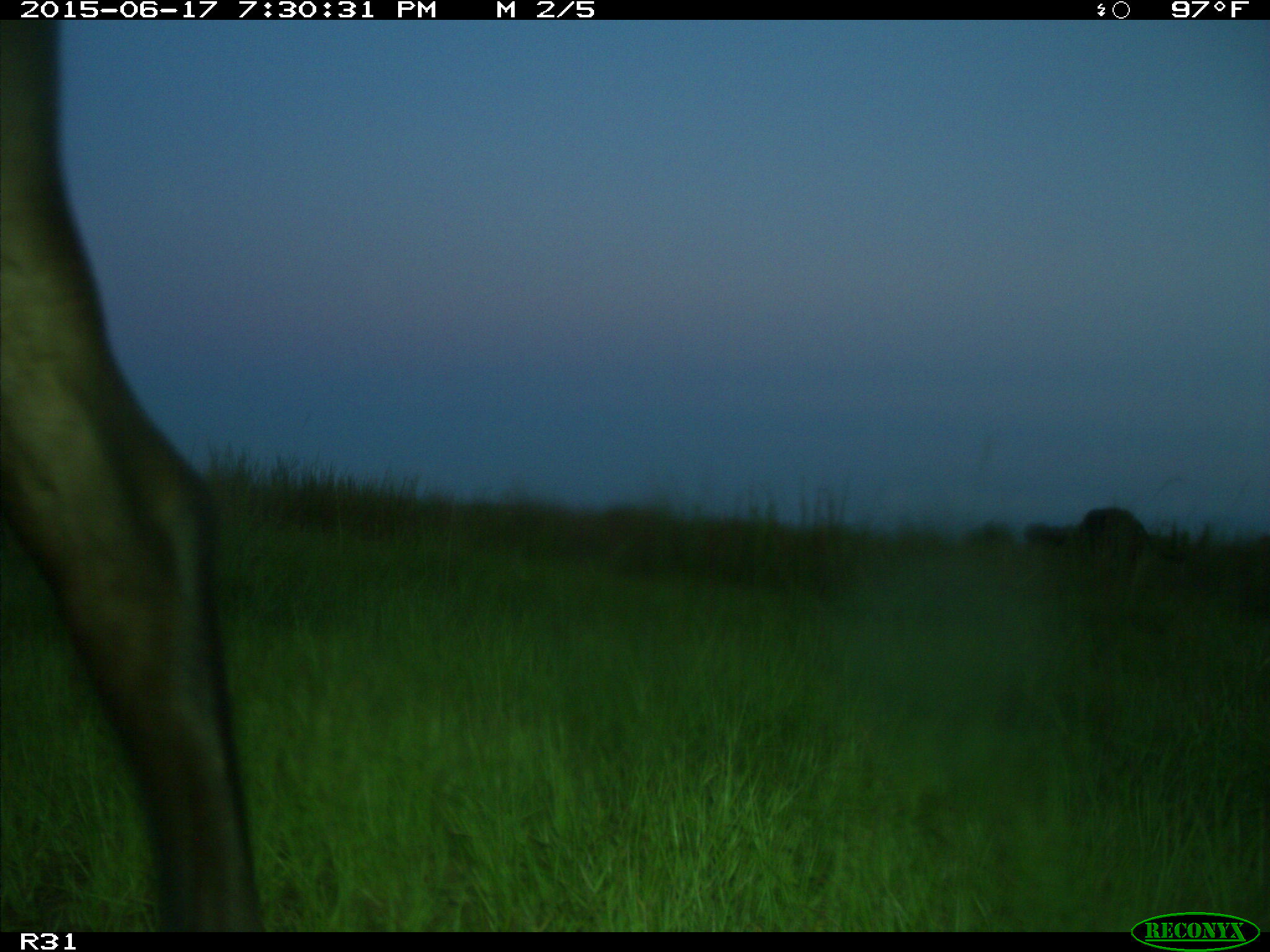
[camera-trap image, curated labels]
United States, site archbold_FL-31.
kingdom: Animalia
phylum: Chordata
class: Mammalia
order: Artiodactyla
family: Bovidae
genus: Bos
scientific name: Bos taurus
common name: domestic cow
Bos taurus (domestic cow).